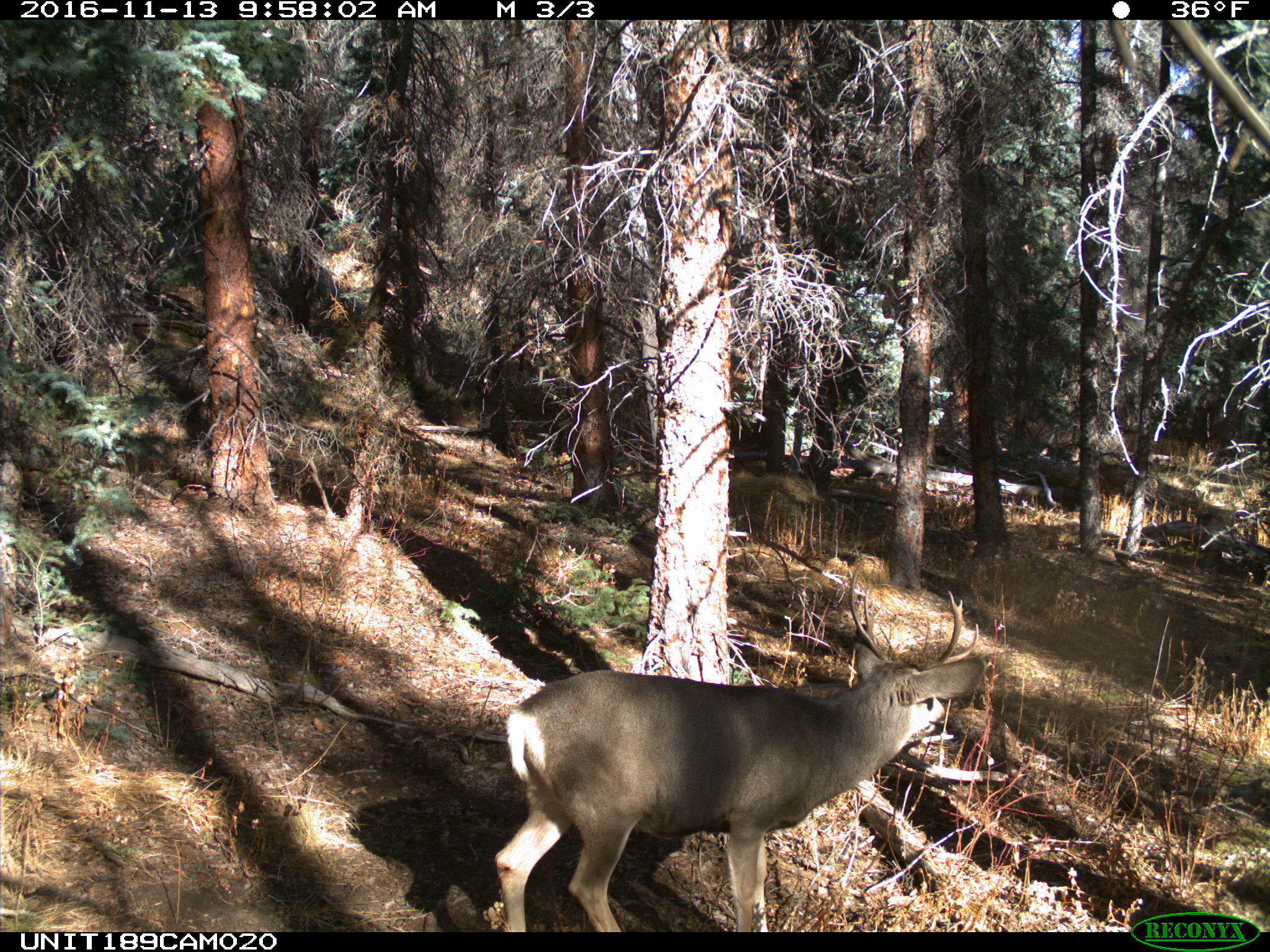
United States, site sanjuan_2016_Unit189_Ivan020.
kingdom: Animalia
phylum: Chordata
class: Mammalia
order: Artiodactyla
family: Cervidae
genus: Odocoileus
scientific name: Odocoileus hemionus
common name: mule deer